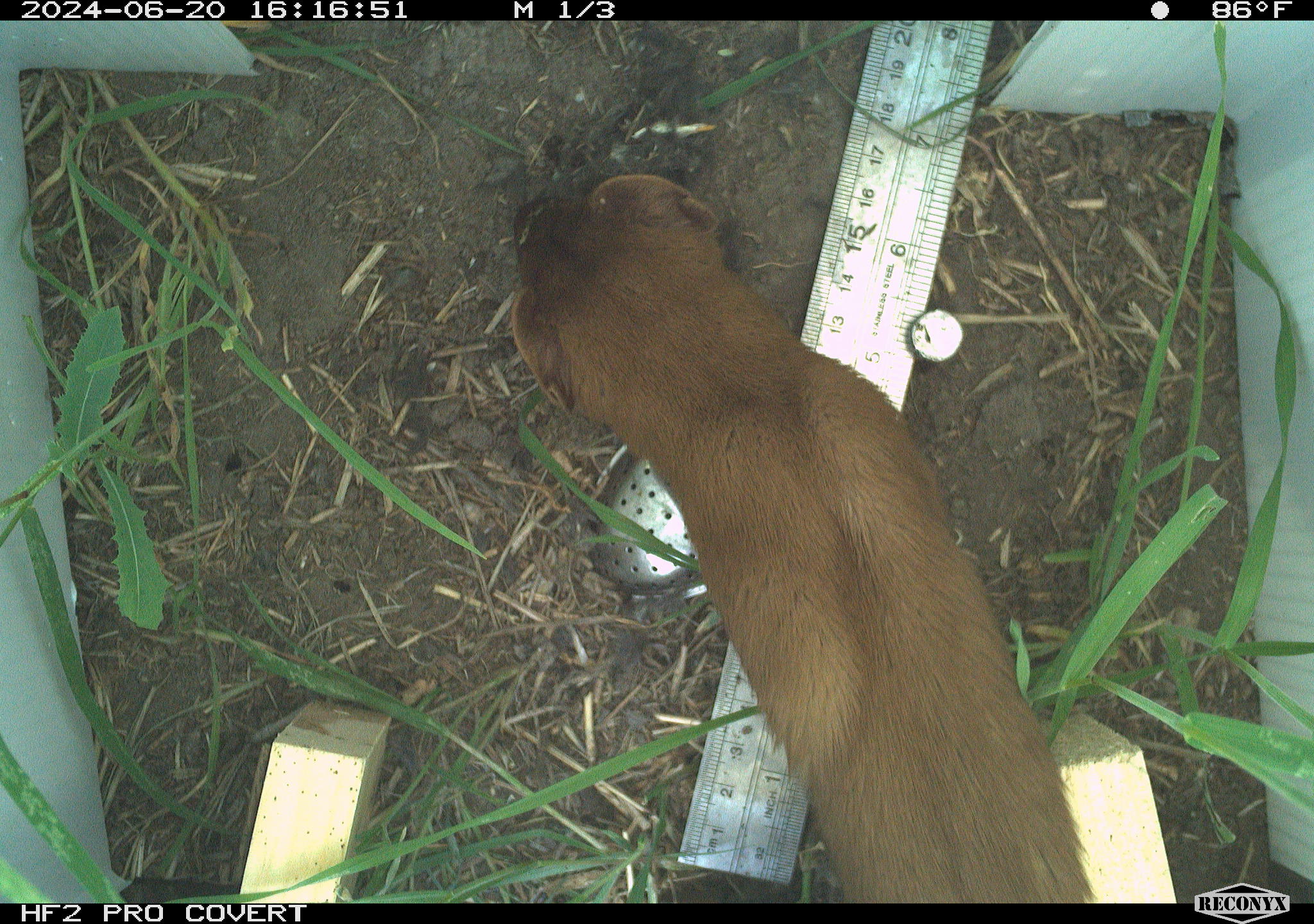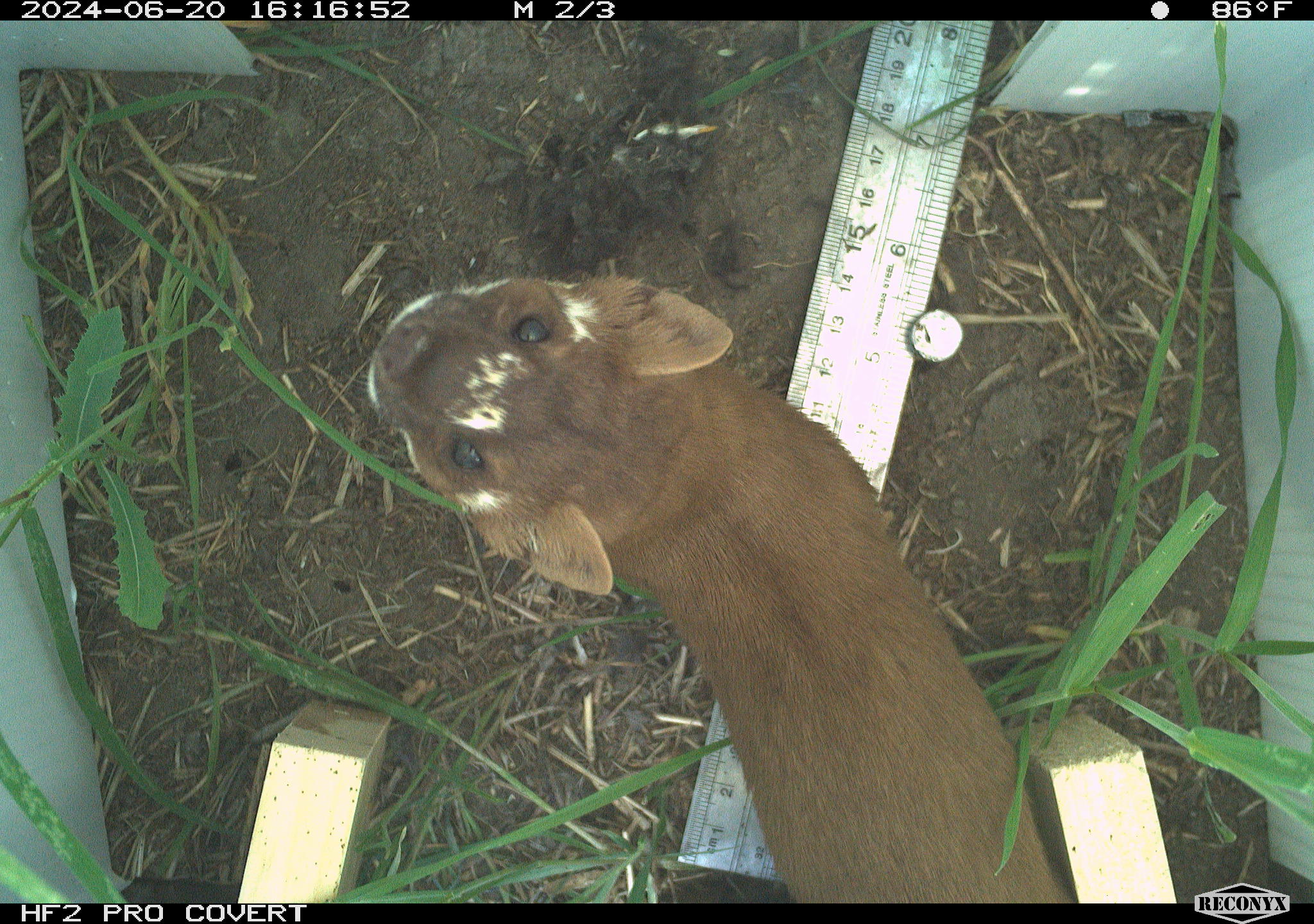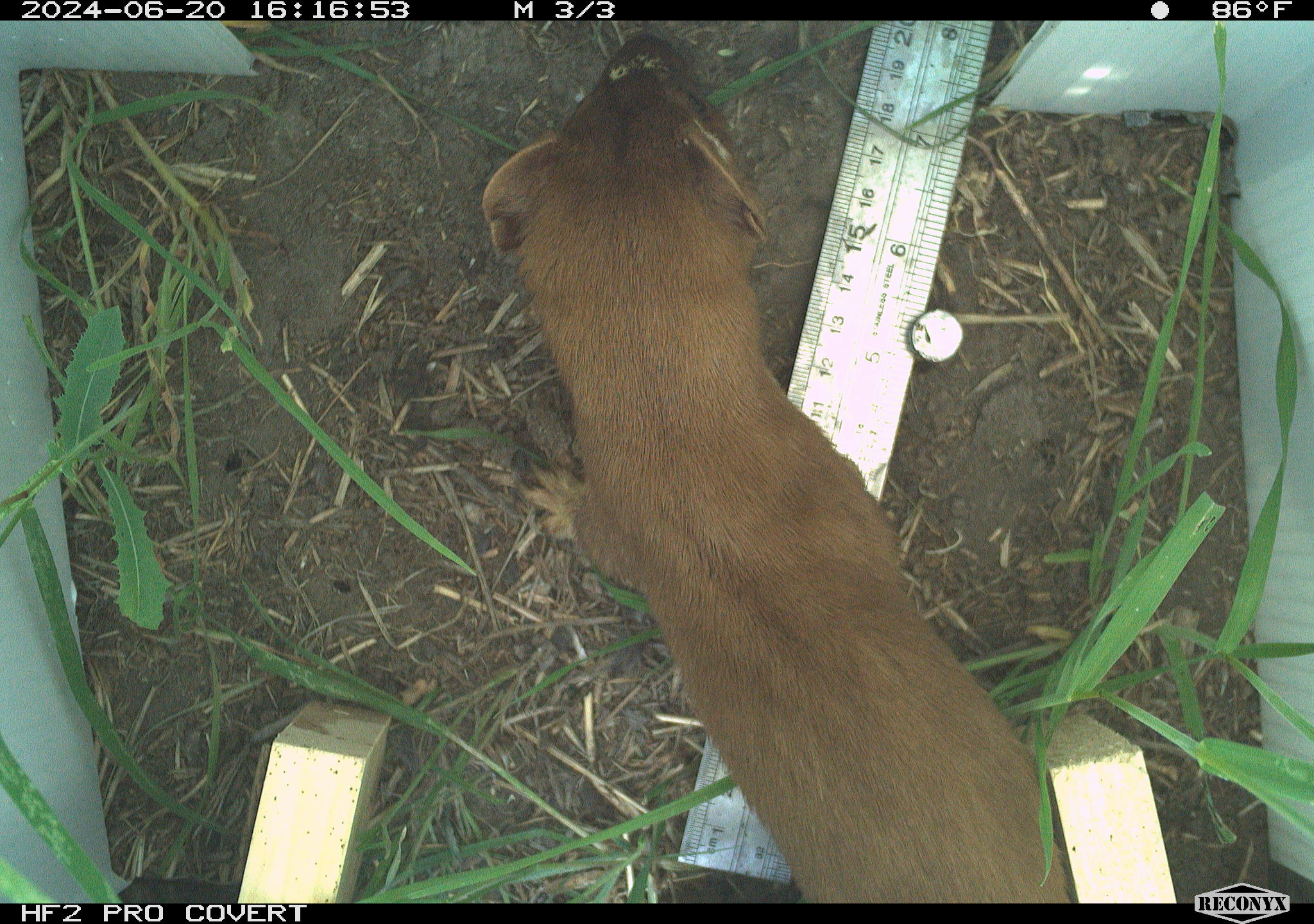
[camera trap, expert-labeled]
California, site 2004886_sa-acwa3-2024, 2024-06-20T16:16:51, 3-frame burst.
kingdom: Animalia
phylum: Chordata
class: Mammalia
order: Carnivora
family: Mustelidae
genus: Neogale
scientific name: Neogale frenata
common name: long-tailed weasel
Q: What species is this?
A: Long-tailed weasel (Neogale frenata).